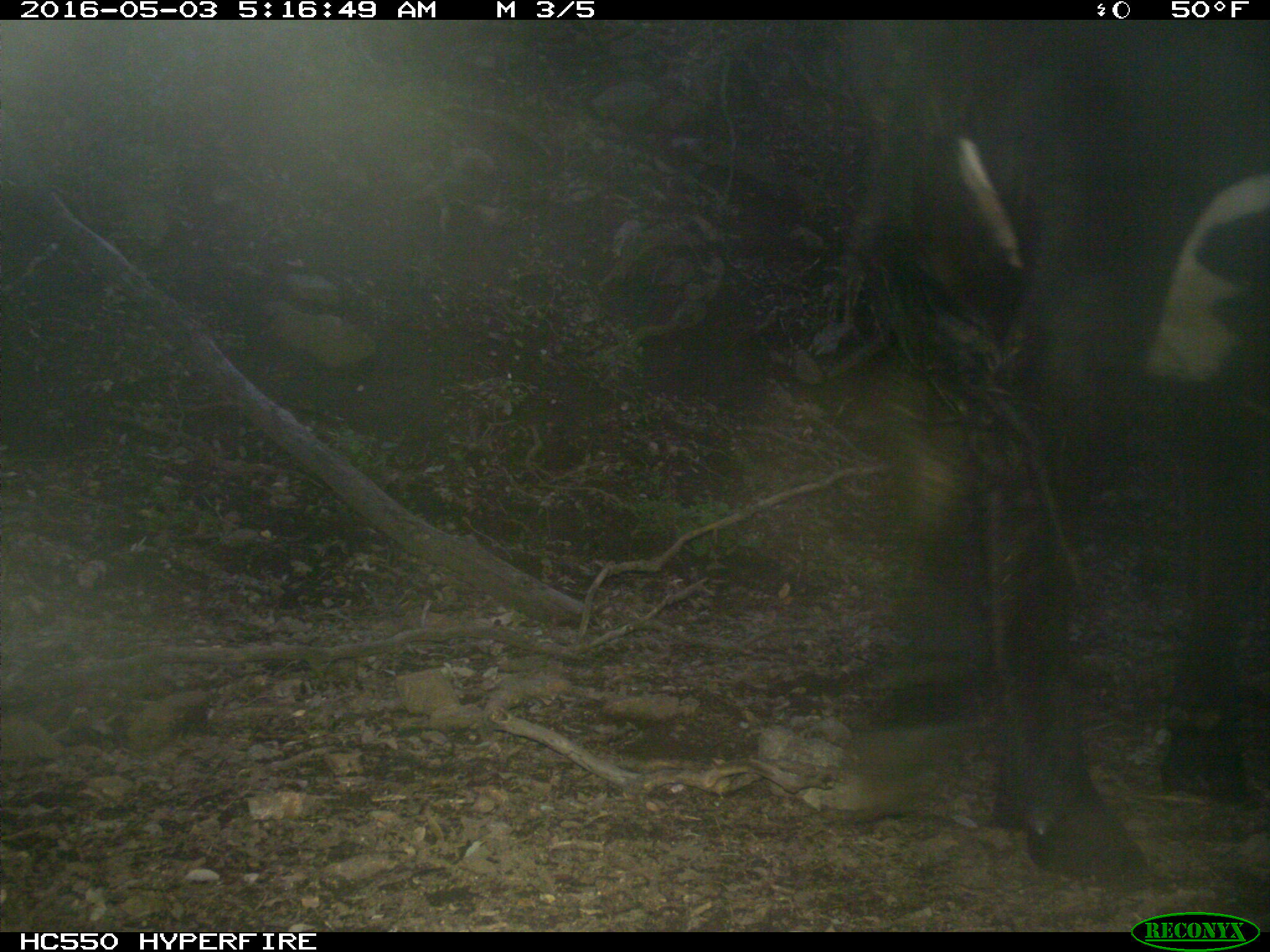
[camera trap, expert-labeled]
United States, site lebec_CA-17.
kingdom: Animalia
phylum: Chordata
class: Mammalia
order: Artiodactyla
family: Bovidae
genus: Bos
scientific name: Bos taurus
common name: domestic cow